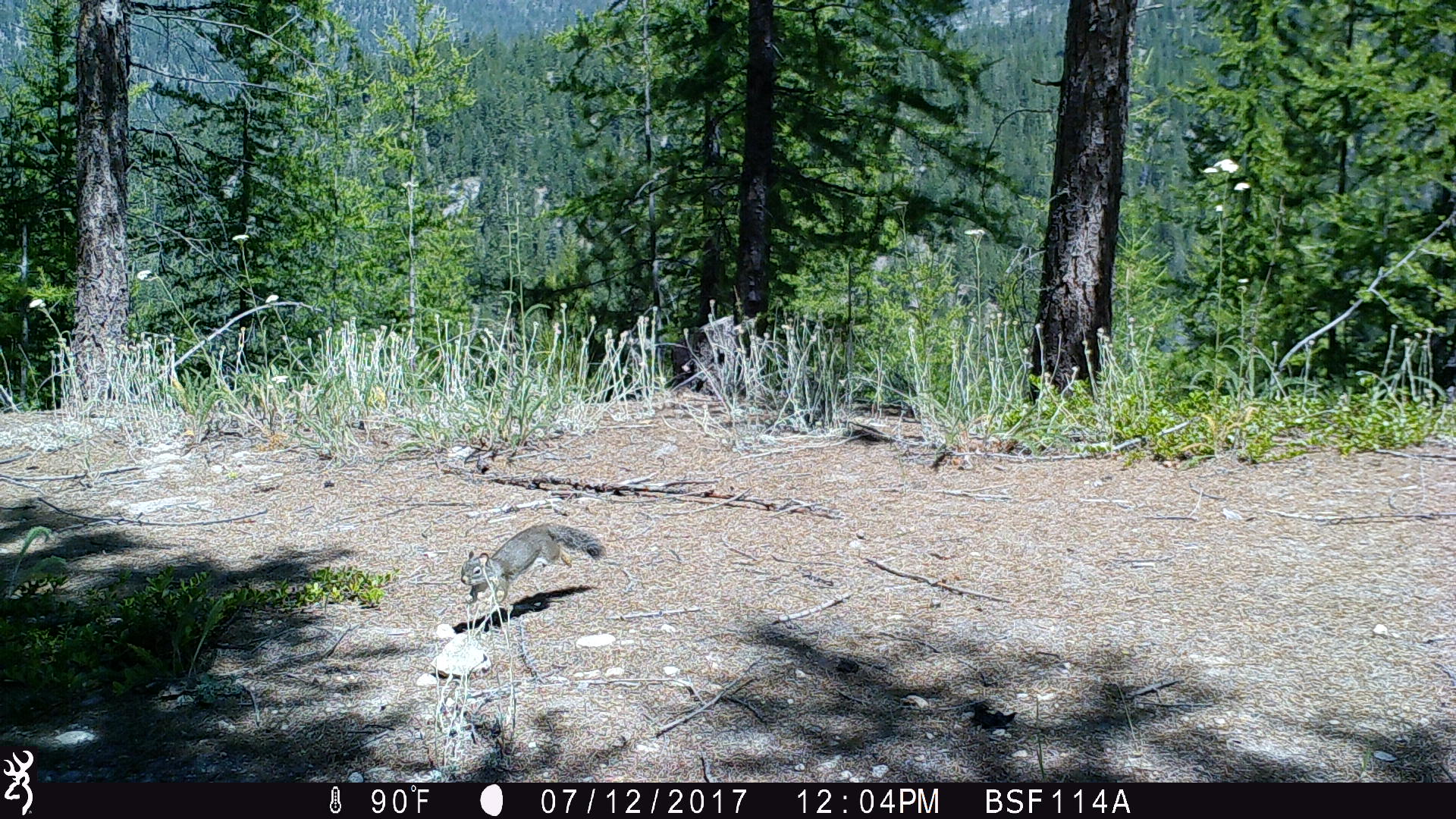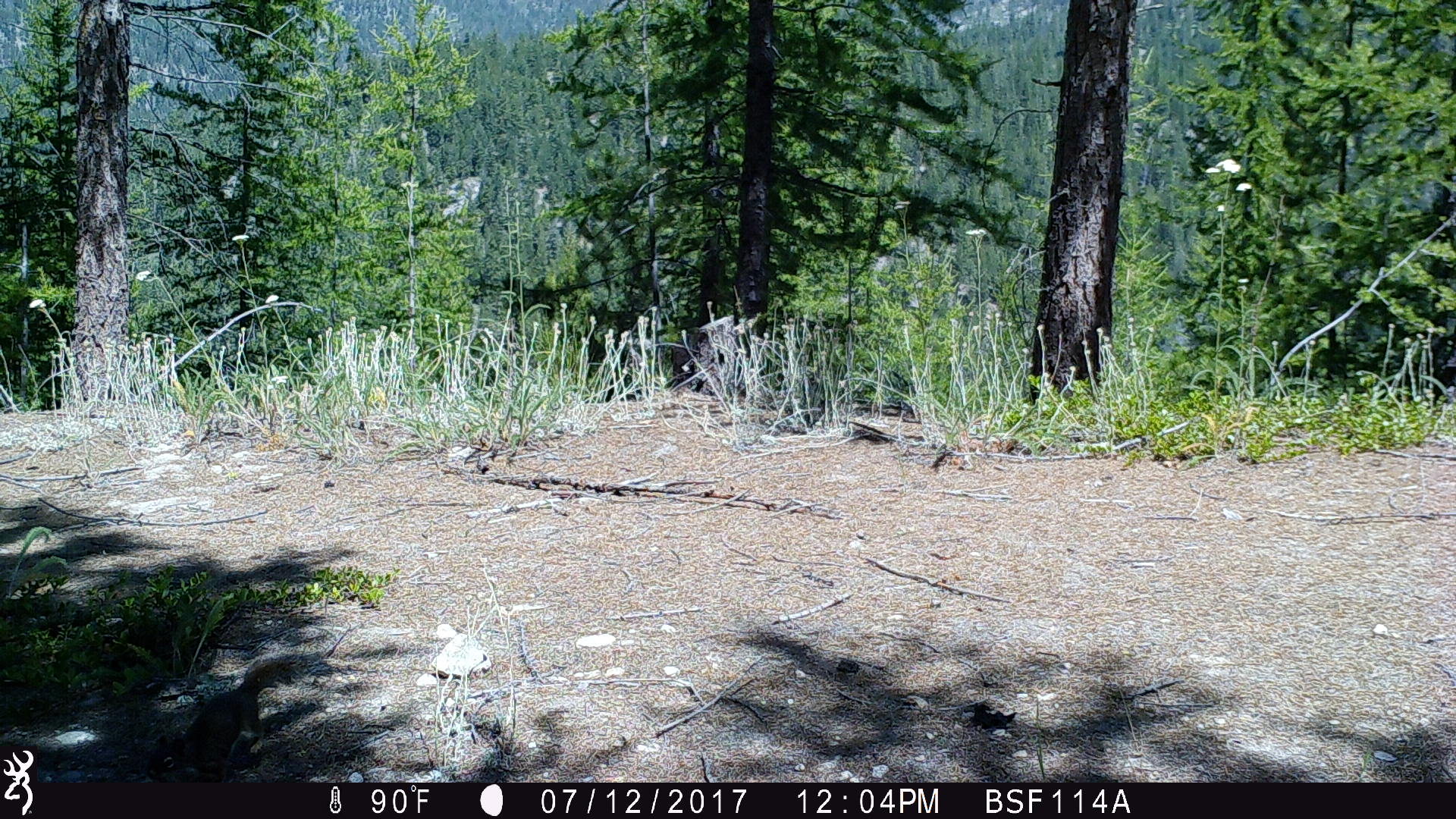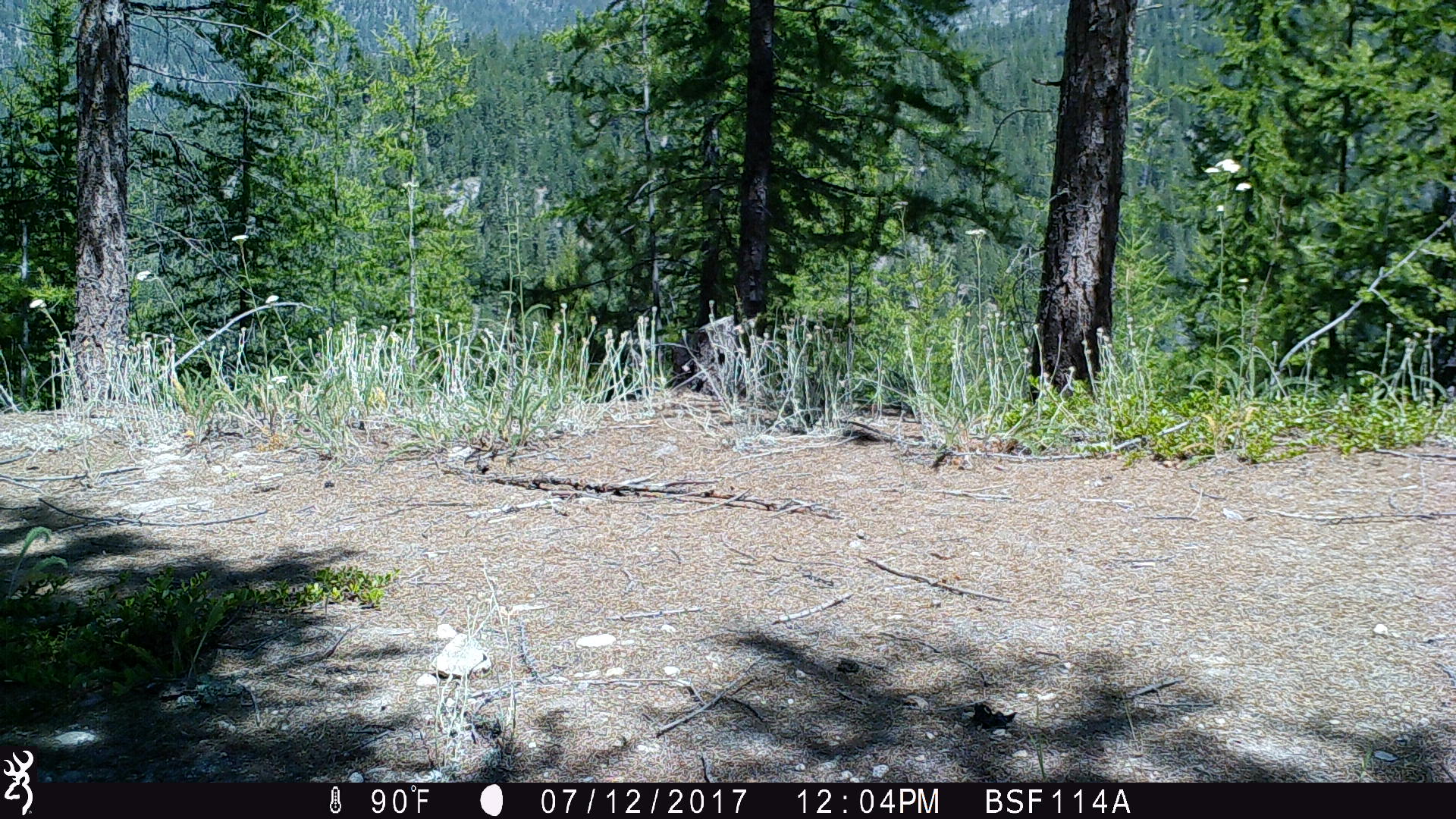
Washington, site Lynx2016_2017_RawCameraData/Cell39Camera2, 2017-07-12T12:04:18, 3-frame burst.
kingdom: Animalia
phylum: Chordata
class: Mammalia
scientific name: Mammalia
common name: small mammal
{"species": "small mammal (Mammalia)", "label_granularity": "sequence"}